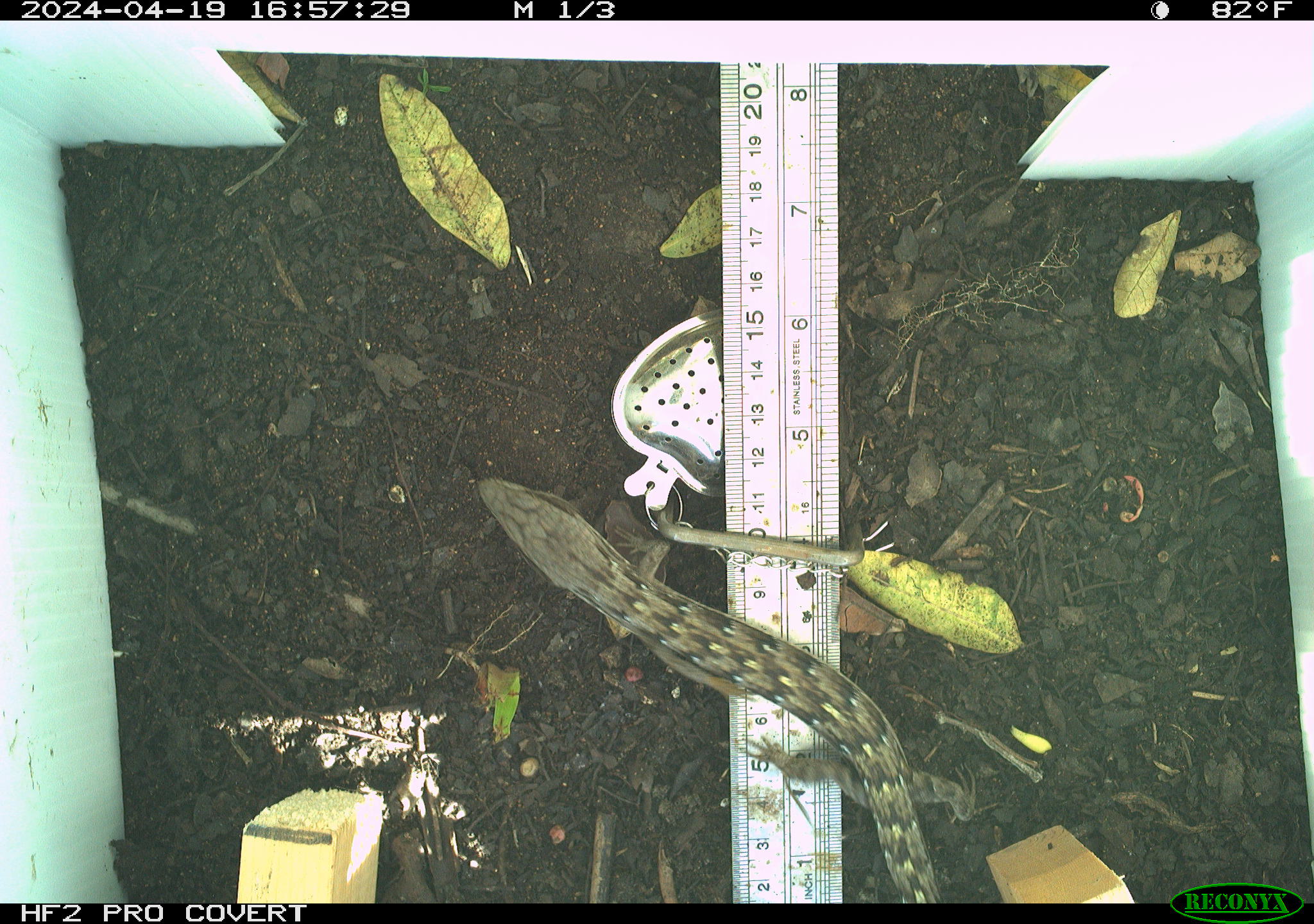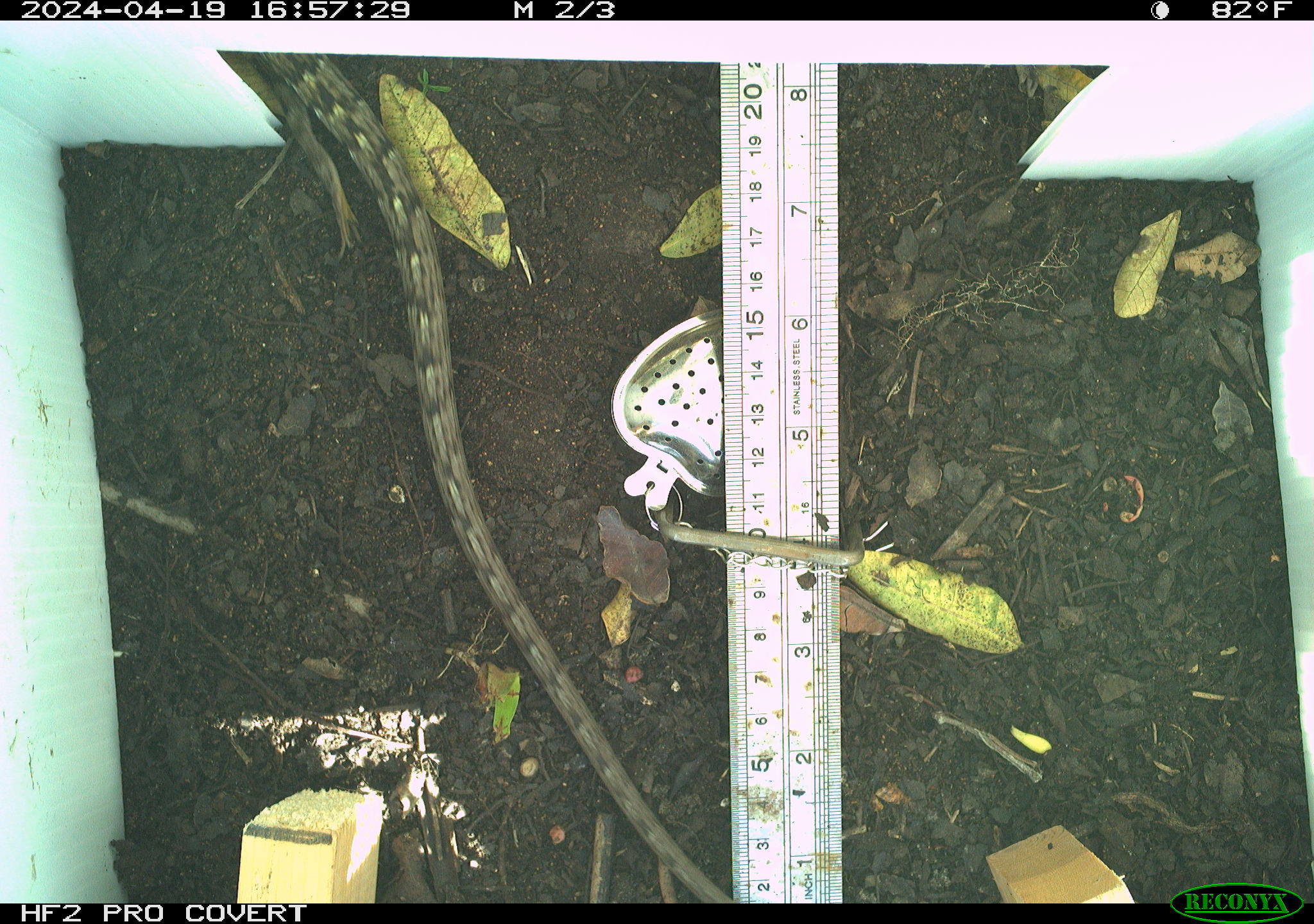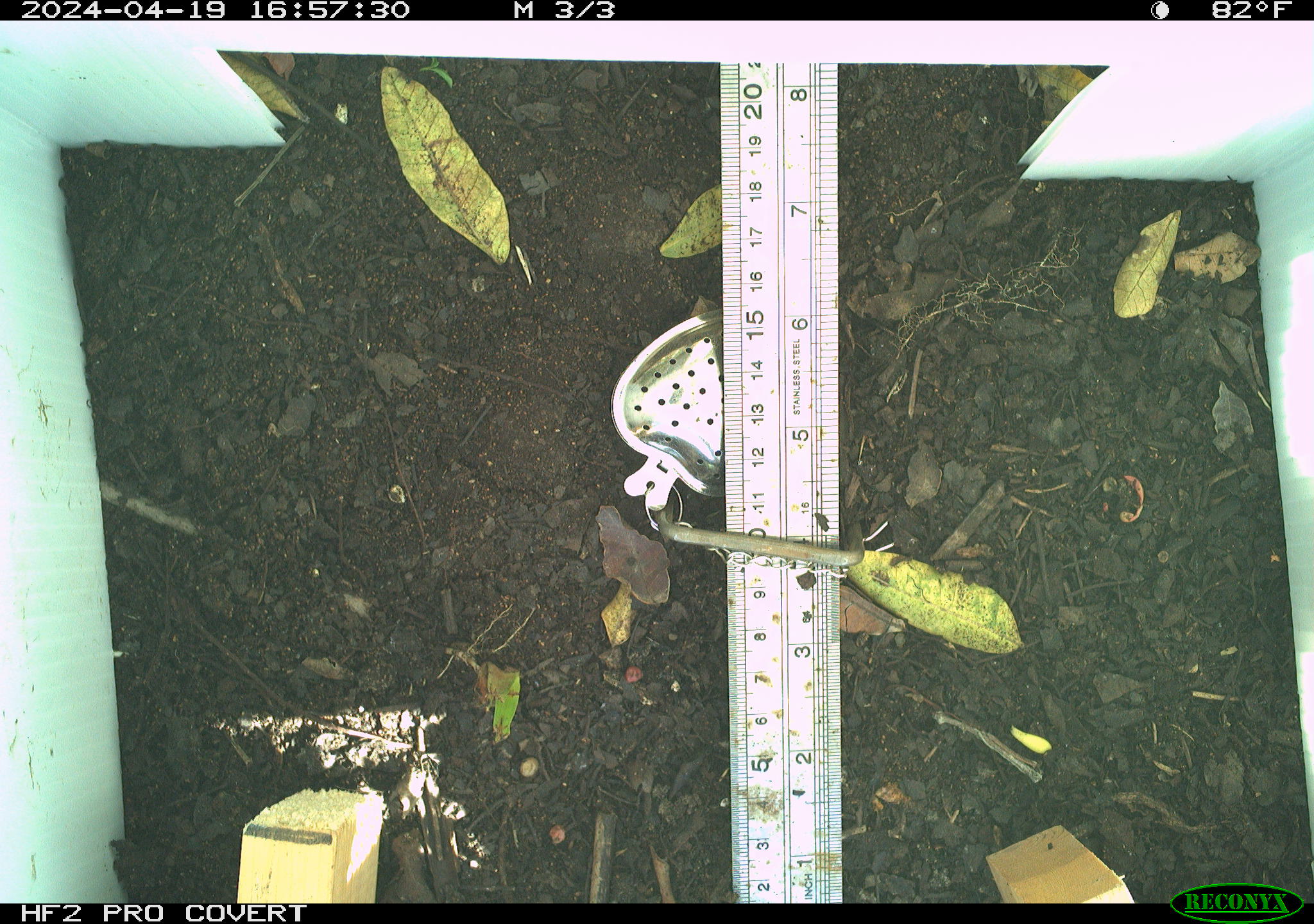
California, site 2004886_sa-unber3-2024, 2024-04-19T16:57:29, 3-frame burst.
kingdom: Animalia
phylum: Chordata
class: Reptilia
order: Squamata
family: Anguidae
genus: Elgaria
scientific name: Elgaria multicarinata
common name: southern alligator lizard